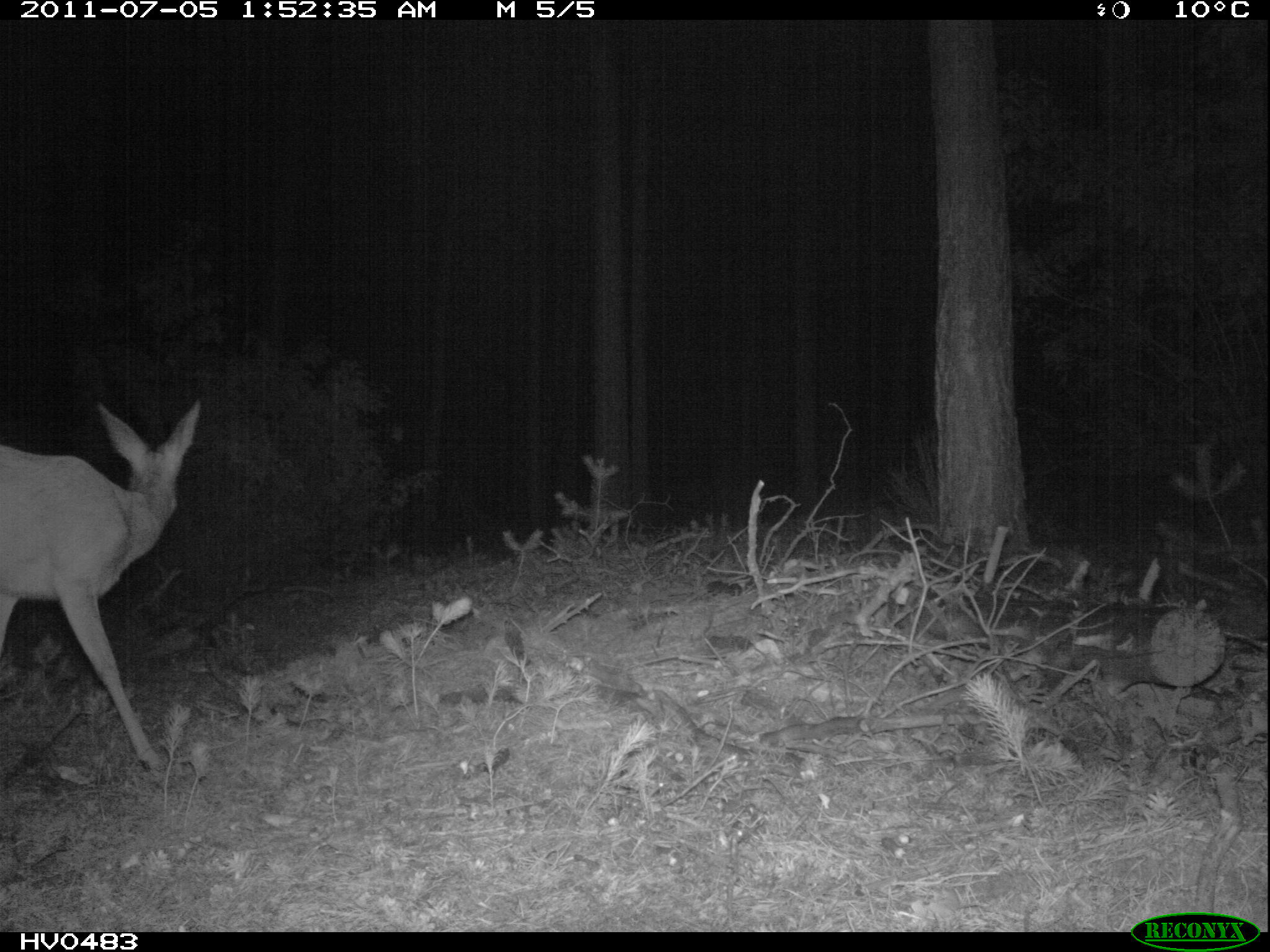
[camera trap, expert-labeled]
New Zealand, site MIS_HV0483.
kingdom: Animalia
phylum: Chordata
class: Mammalia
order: Artiodactyla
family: Cervidae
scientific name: Cervidae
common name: deer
Deer (Cervidae).